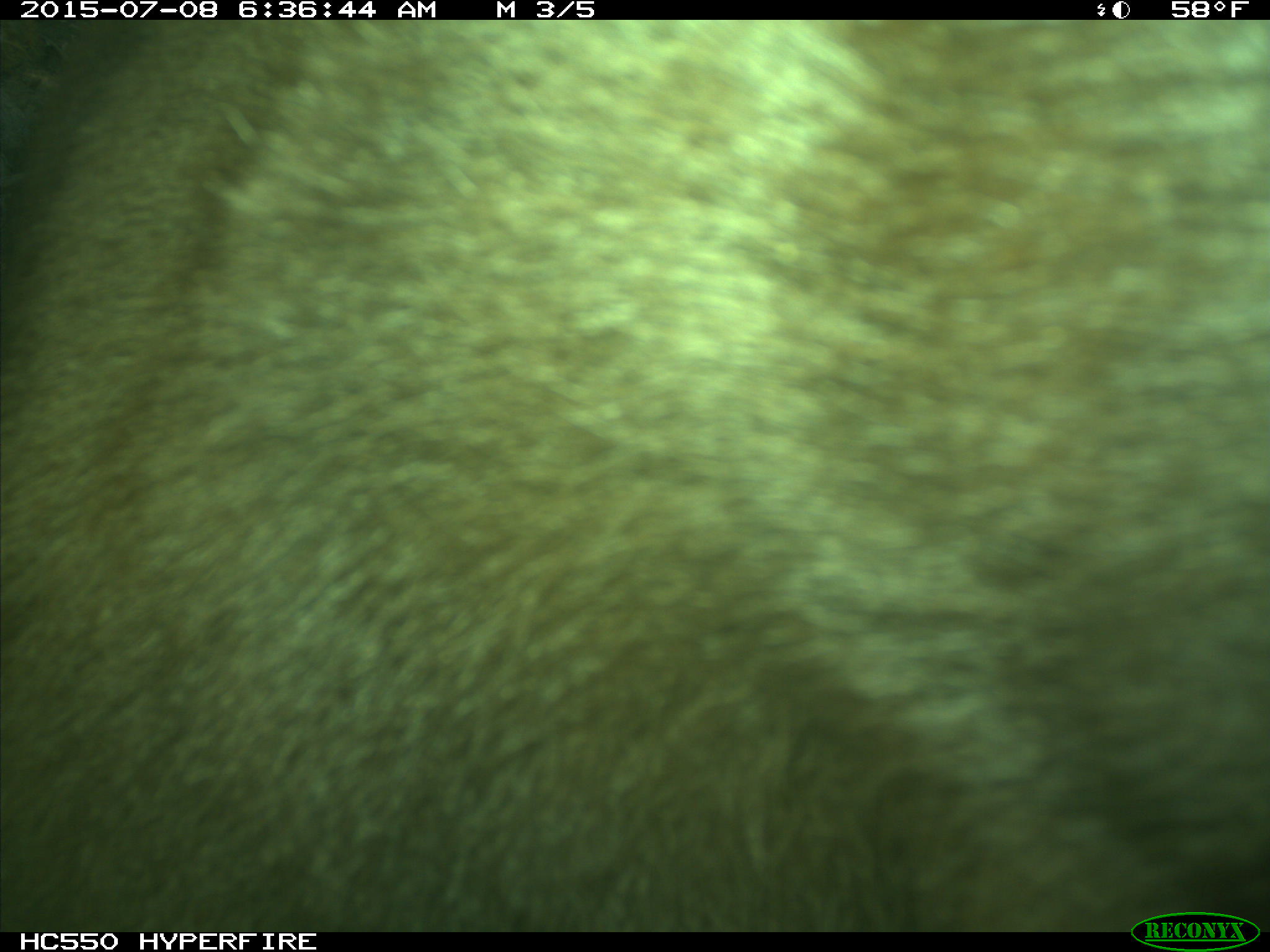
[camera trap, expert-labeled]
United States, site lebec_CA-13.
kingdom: Animalia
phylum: Chordata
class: Mammalia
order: Carnivora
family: Ursidae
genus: Ursus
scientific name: Ursus americanus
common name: american black bear